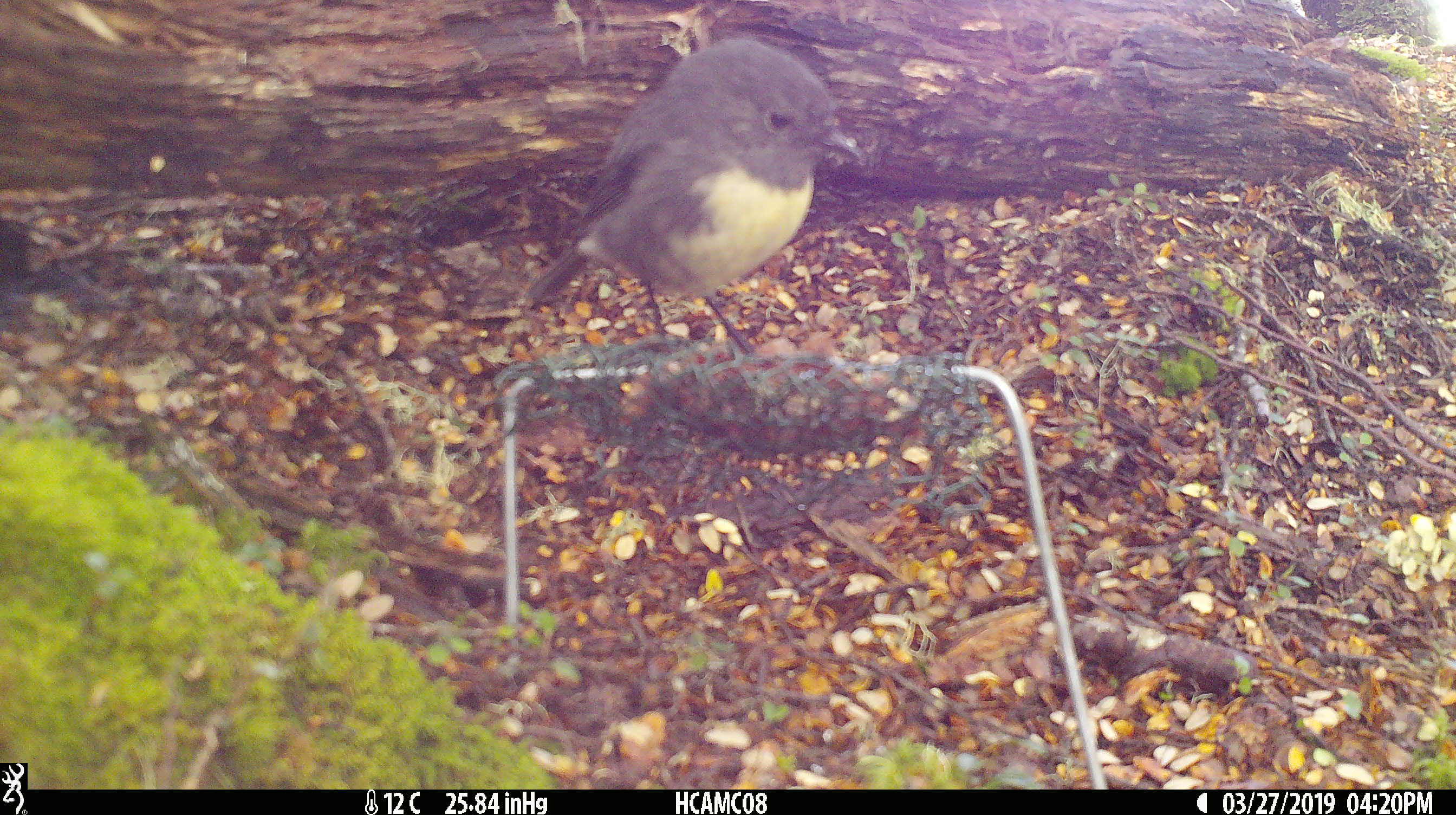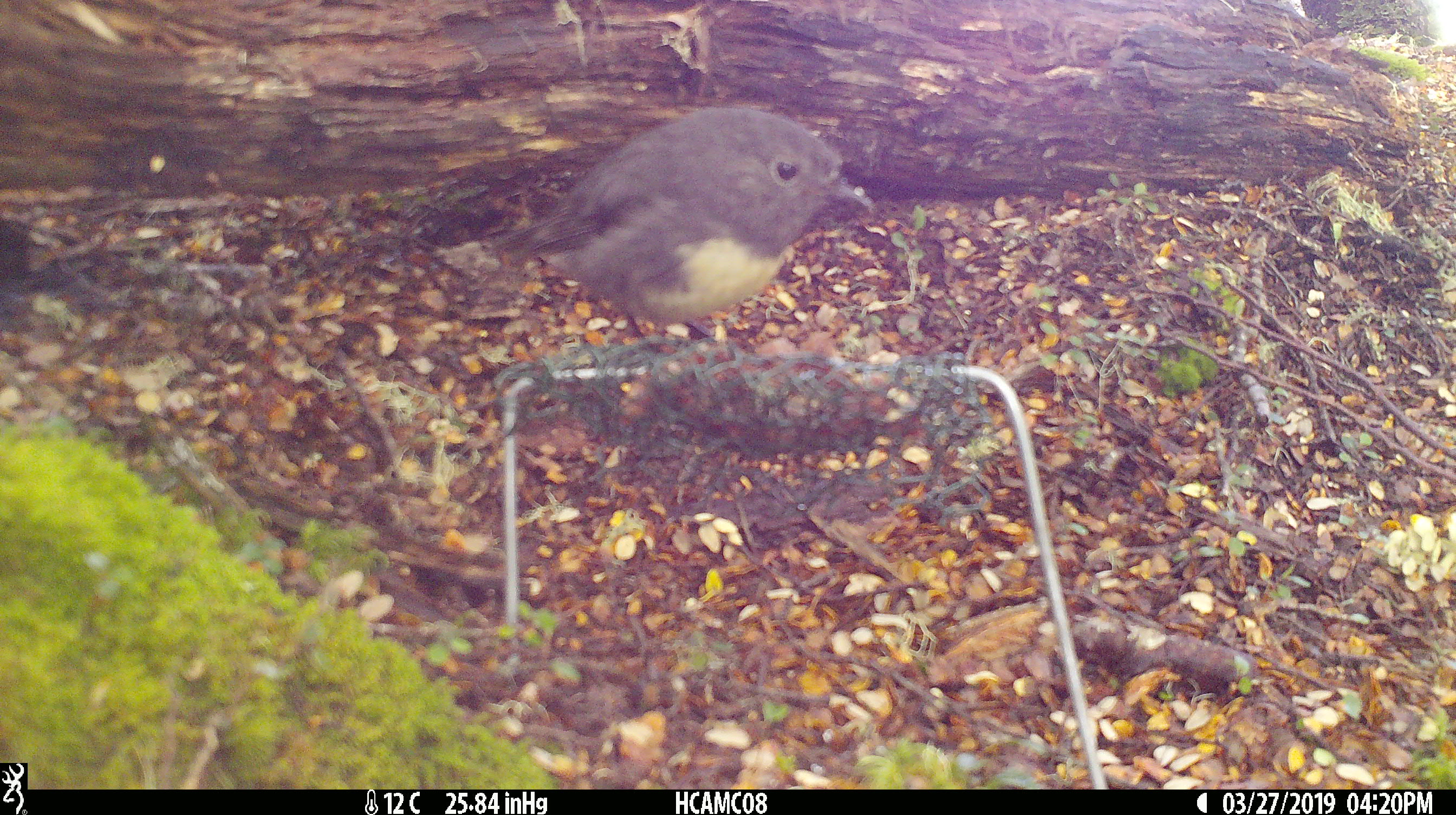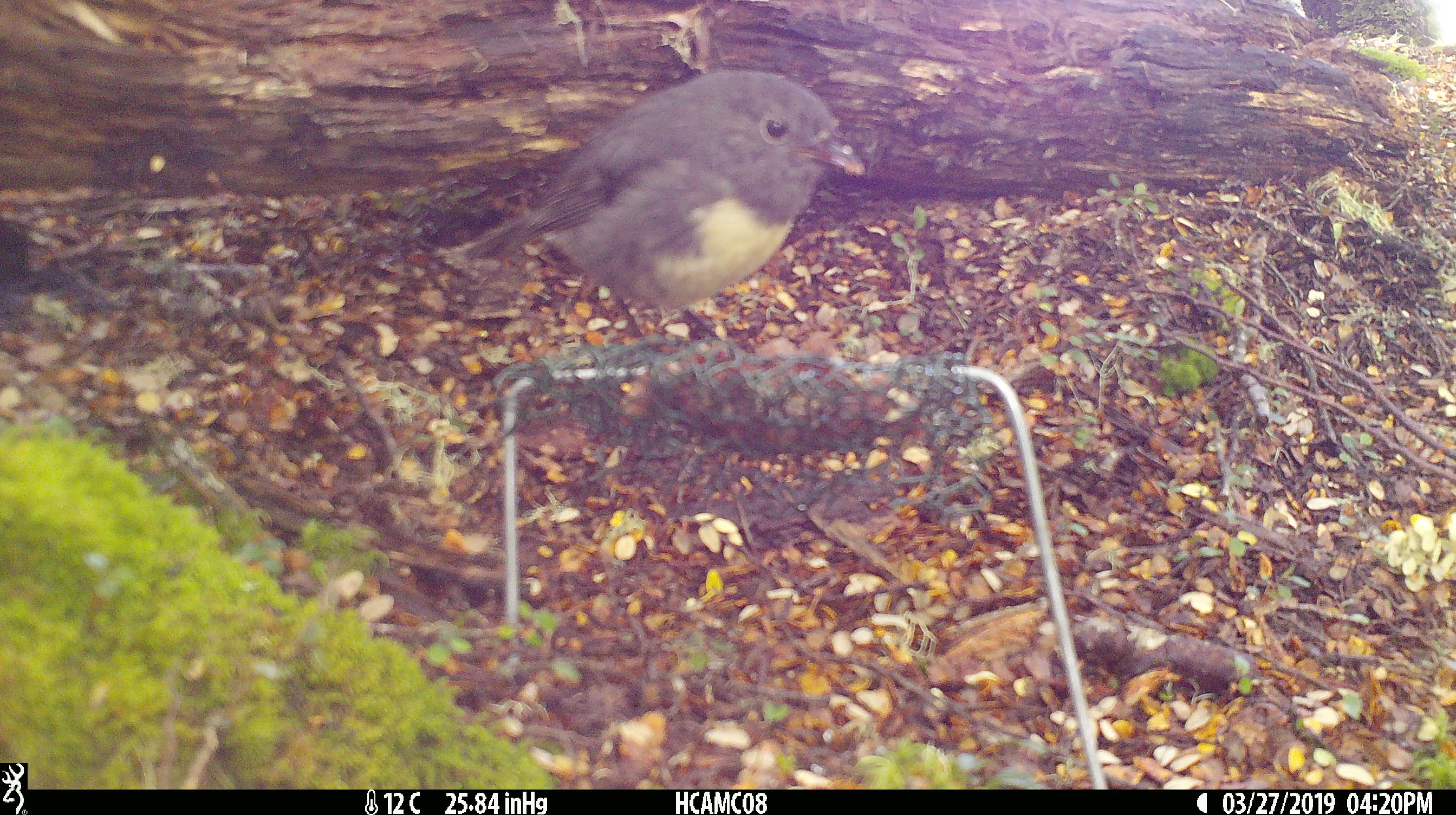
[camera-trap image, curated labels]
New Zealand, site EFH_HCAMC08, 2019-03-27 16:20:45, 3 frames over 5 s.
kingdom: Animalia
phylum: Chordata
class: Aves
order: Passeriformes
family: Petroicidae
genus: Petroica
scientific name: Petroica australis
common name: new zealand robin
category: robin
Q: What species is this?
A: Robin (new zealand robin) (Petroica australis).